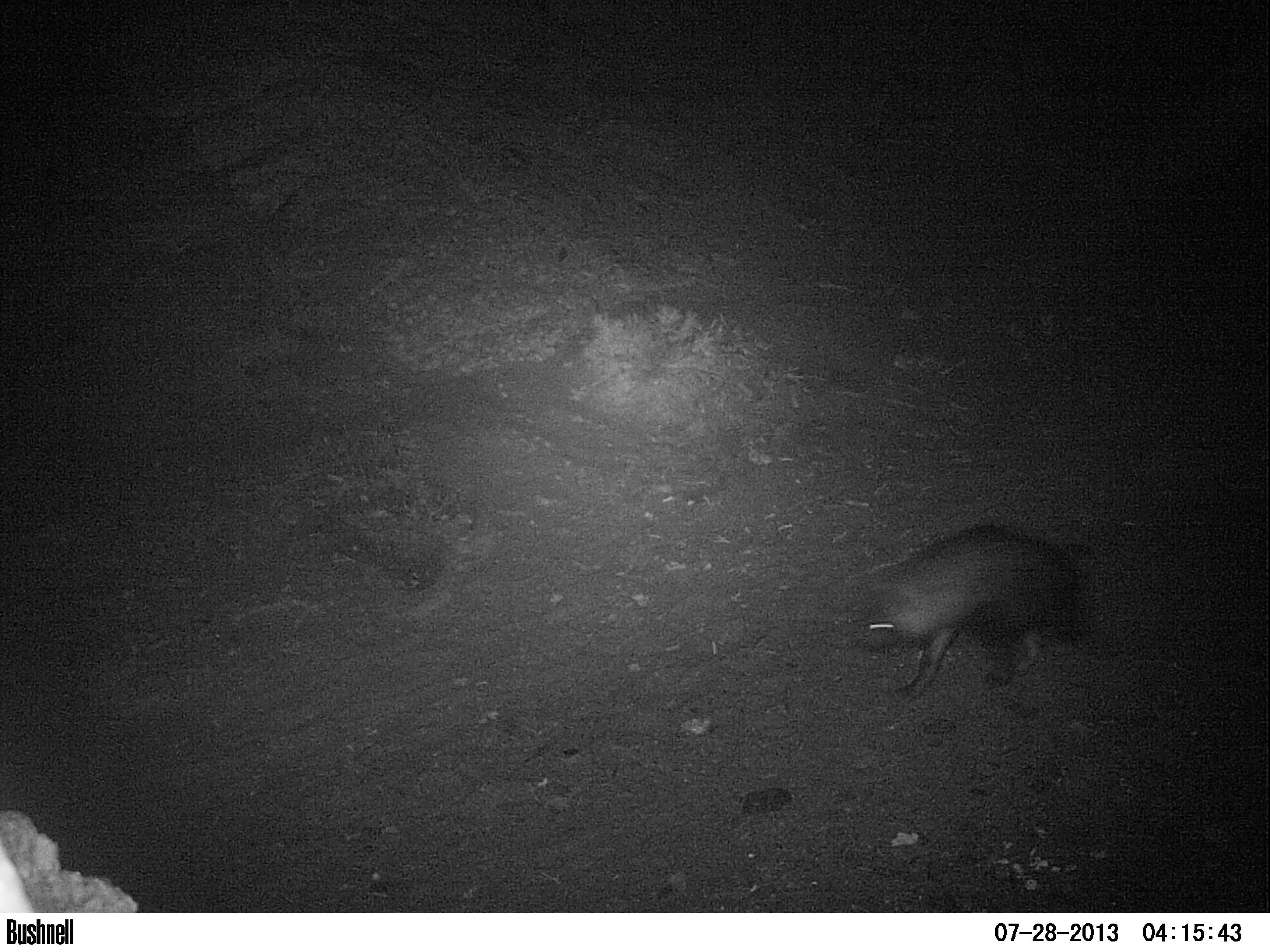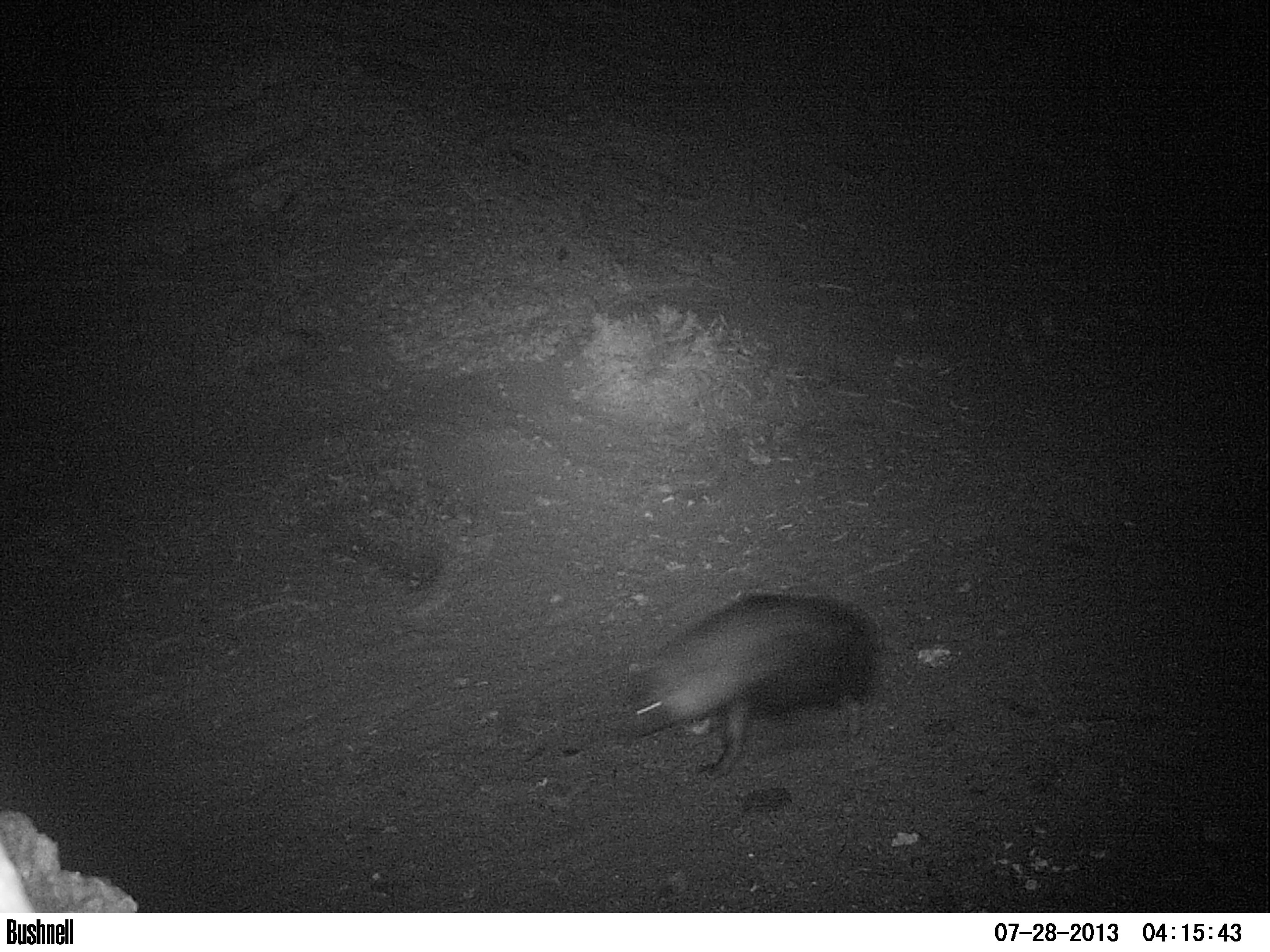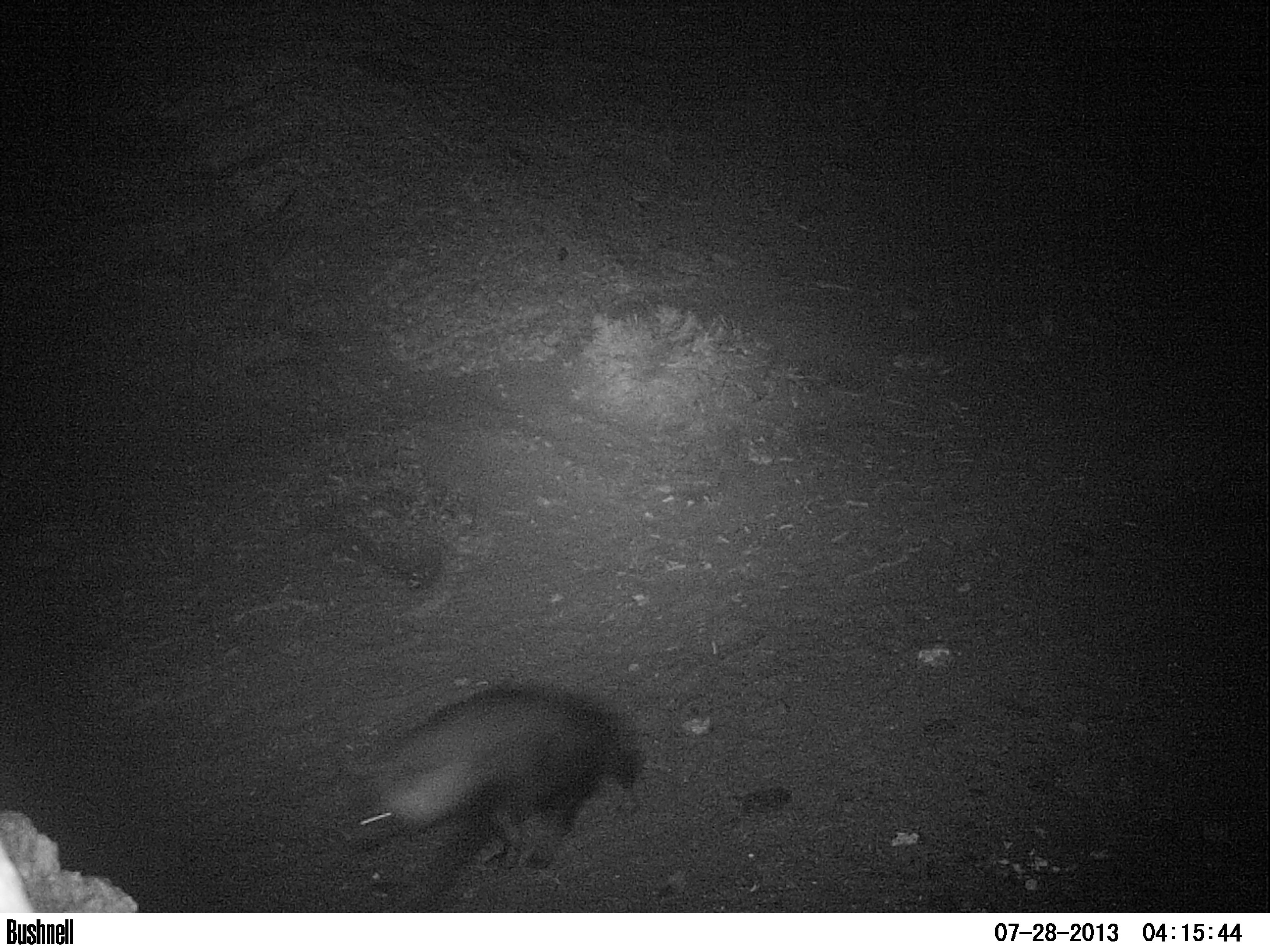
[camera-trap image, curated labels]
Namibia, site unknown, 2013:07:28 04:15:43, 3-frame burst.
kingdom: Animalia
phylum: Chordata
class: Mammalia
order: Carnivora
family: Hyaenidae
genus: Parahyaena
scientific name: Parahyaena brunnea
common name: brown hyena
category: hyaena brunnea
Hyaena brunnea (brown hyena) (Parahyaena brunnea).